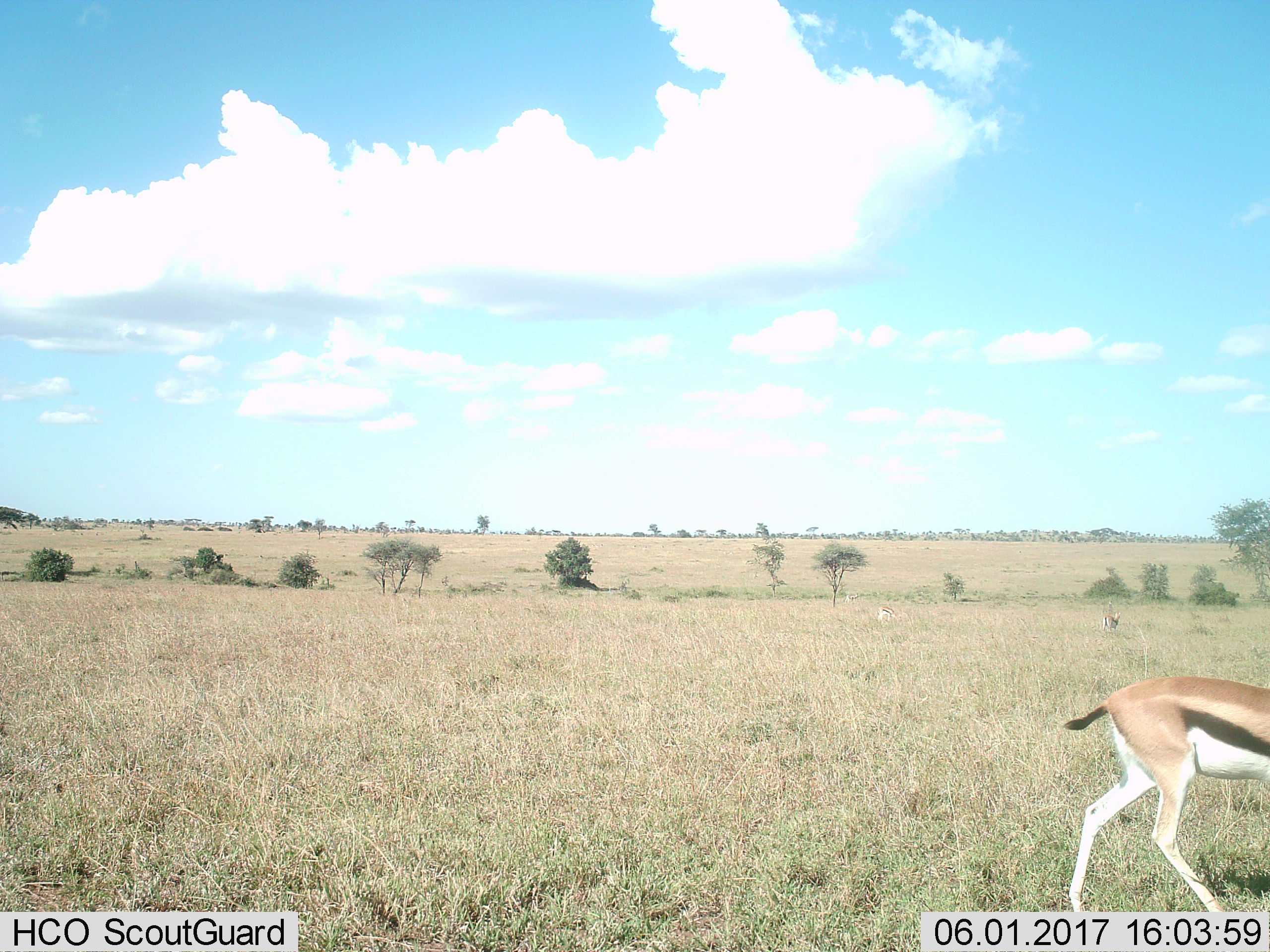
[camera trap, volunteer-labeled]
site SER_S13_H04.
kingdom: Animalia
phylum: Chordata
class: Mammalia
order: Artiodactyla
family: Bovidae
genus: Eudorcas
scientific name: Eudorcas thomsonii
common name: thomson's gazelle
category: gazellethomsons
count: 3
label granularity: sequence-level